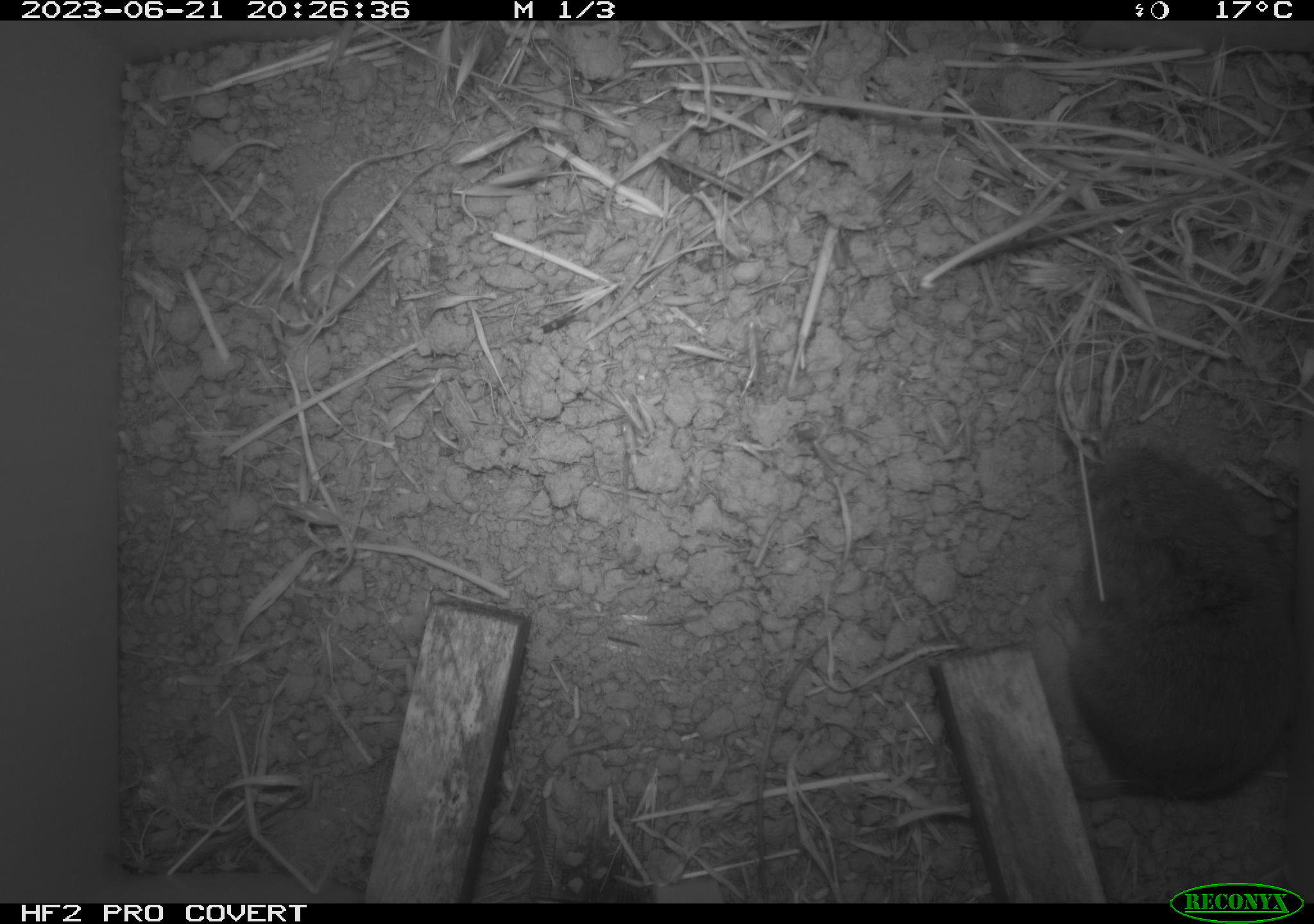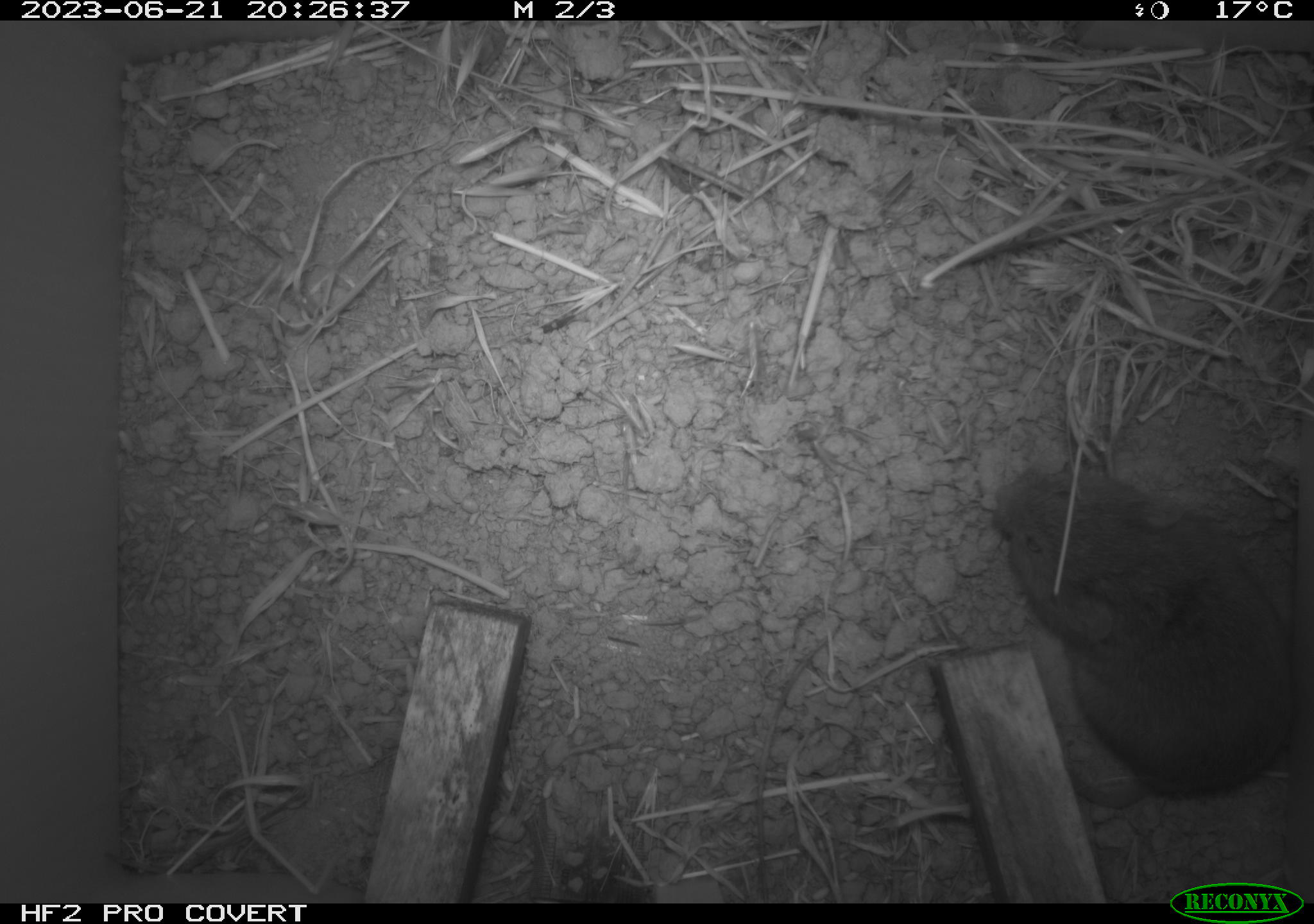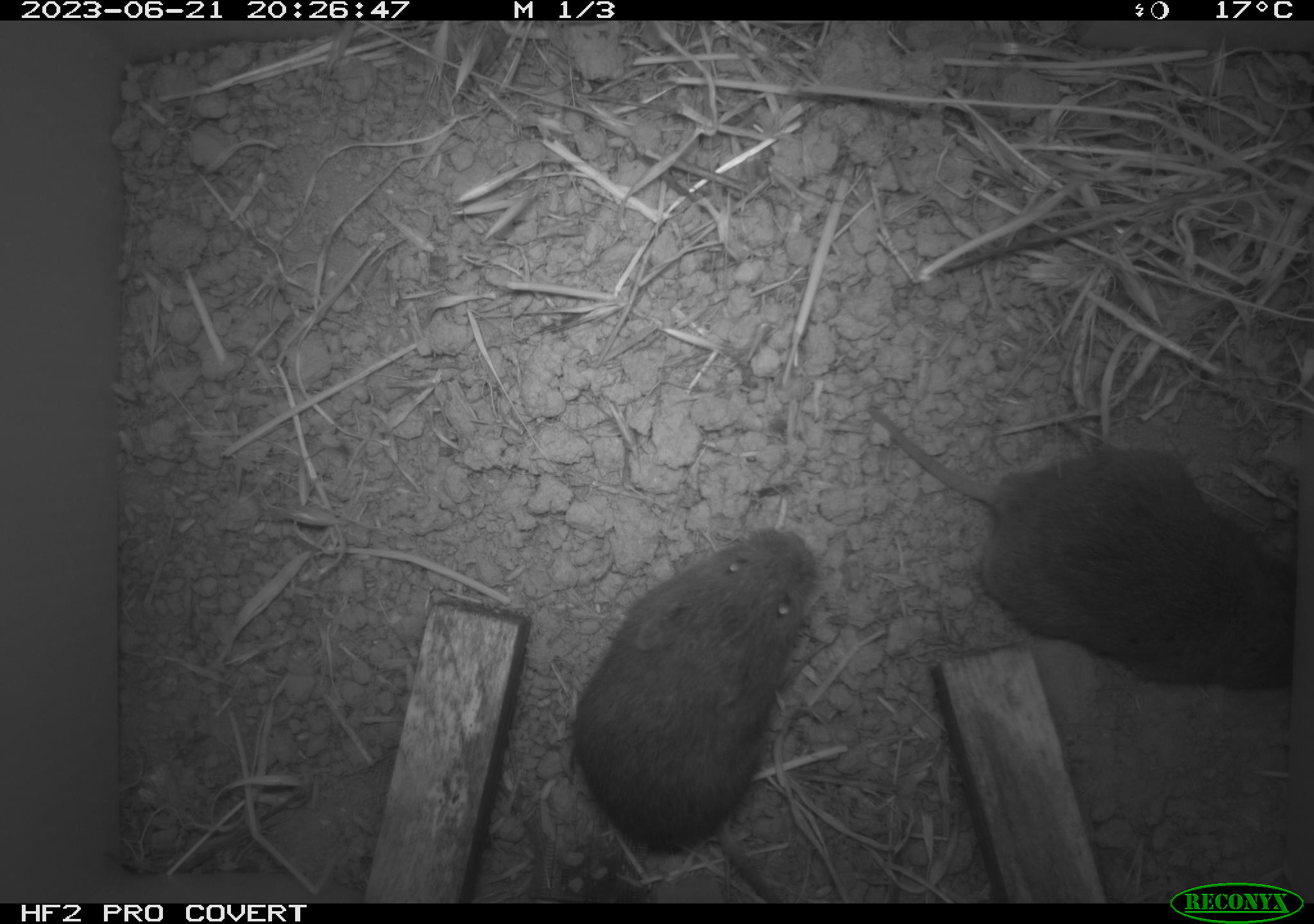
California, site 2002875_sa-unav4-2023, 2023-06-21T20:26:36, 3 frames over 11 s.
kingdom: Animalia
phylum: Chordata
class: Mammalia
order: Rodentia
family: Cricetidae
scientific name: Arvicolinae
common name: voles, lemmings, and muskrats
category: arvicolinae subfamily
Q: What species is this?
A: Arvicolinae subfamily (voles, lemmings, and muskrats) (Arvicolinae).